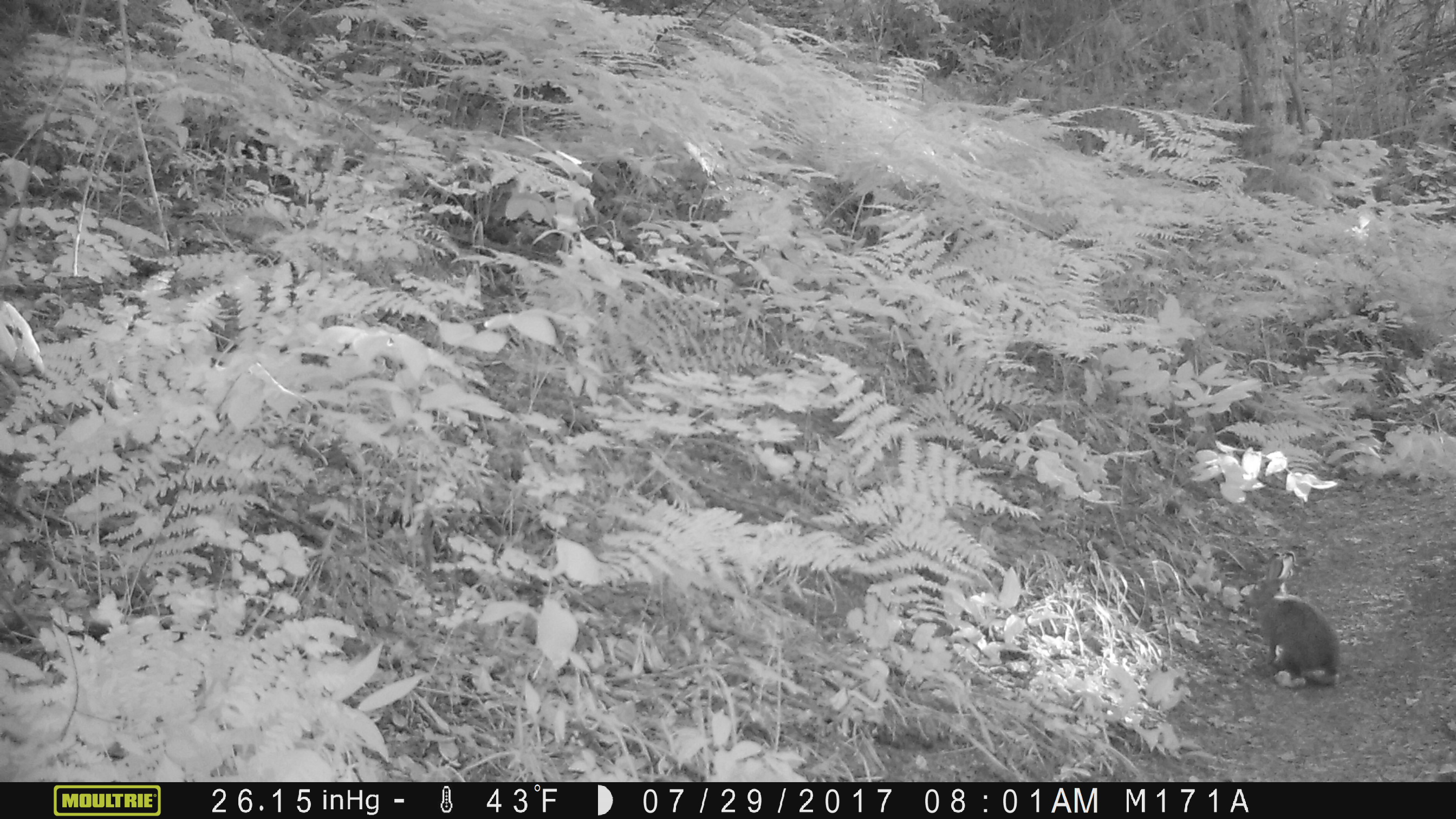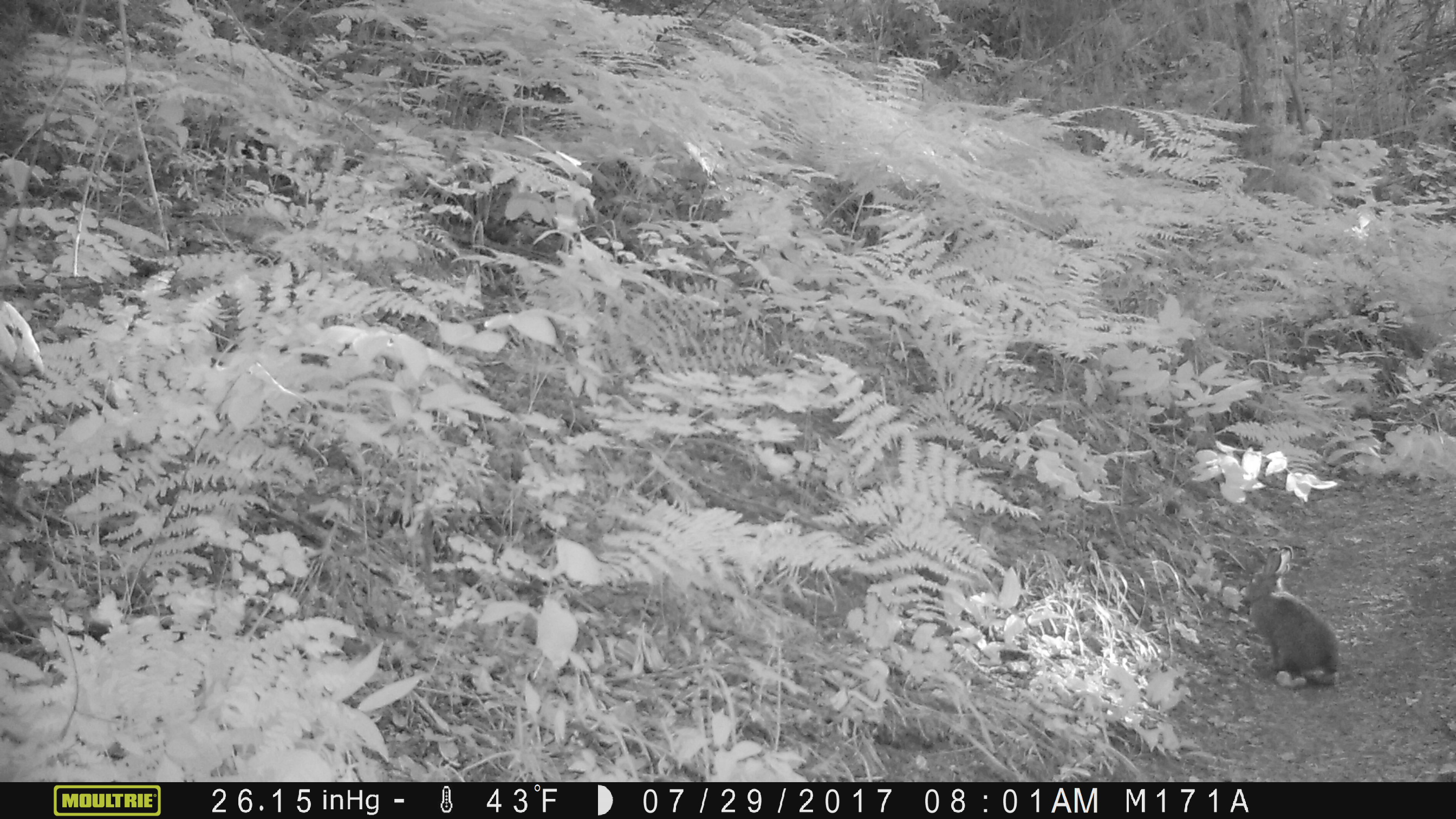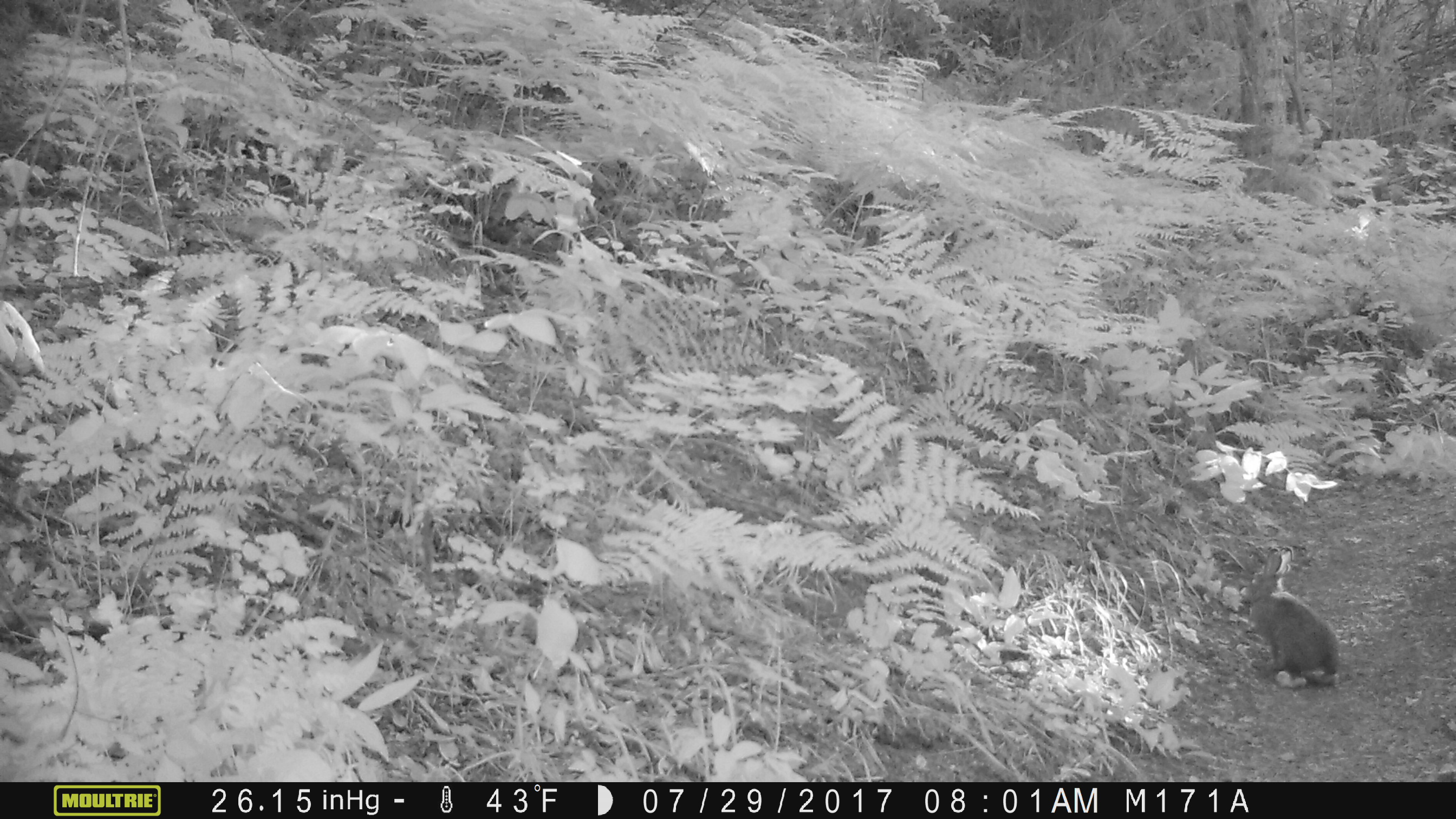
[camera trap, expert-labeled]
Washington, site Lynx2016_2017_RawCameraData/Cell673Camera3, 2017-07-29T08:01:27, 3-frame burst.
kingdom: Animalia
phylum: Chordata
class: Mammalia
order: Lagomorpha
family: Leporidae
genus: Lepus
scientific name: Lepus americanus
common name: snowshoe hare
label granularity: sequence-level